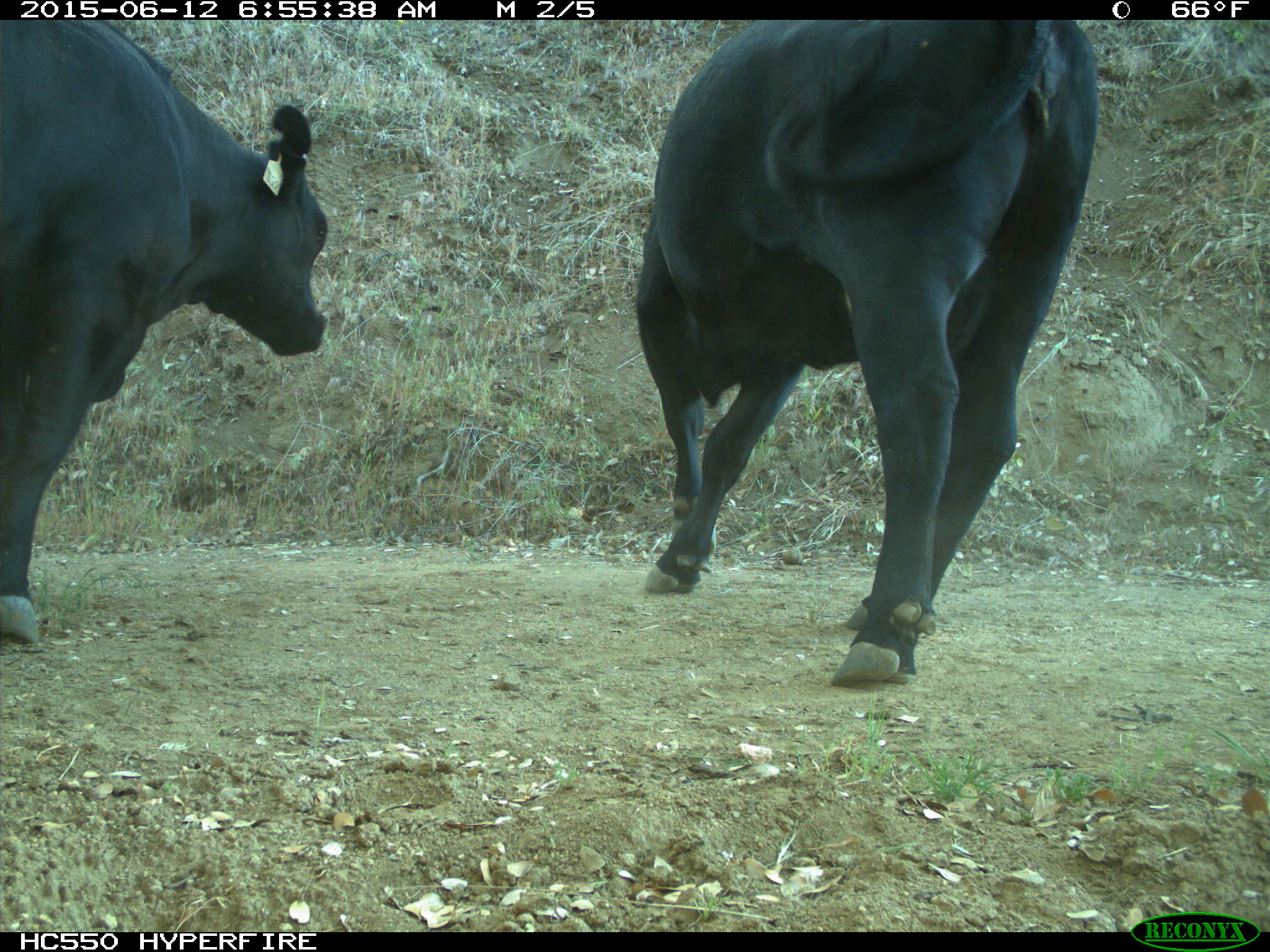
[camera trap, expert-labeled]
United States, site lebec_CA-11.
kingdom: Animalia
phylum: Chordata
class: Mammalia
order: Artiodactyla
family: Bovidae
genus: Bos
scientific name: Bos taurus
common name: domestic cow